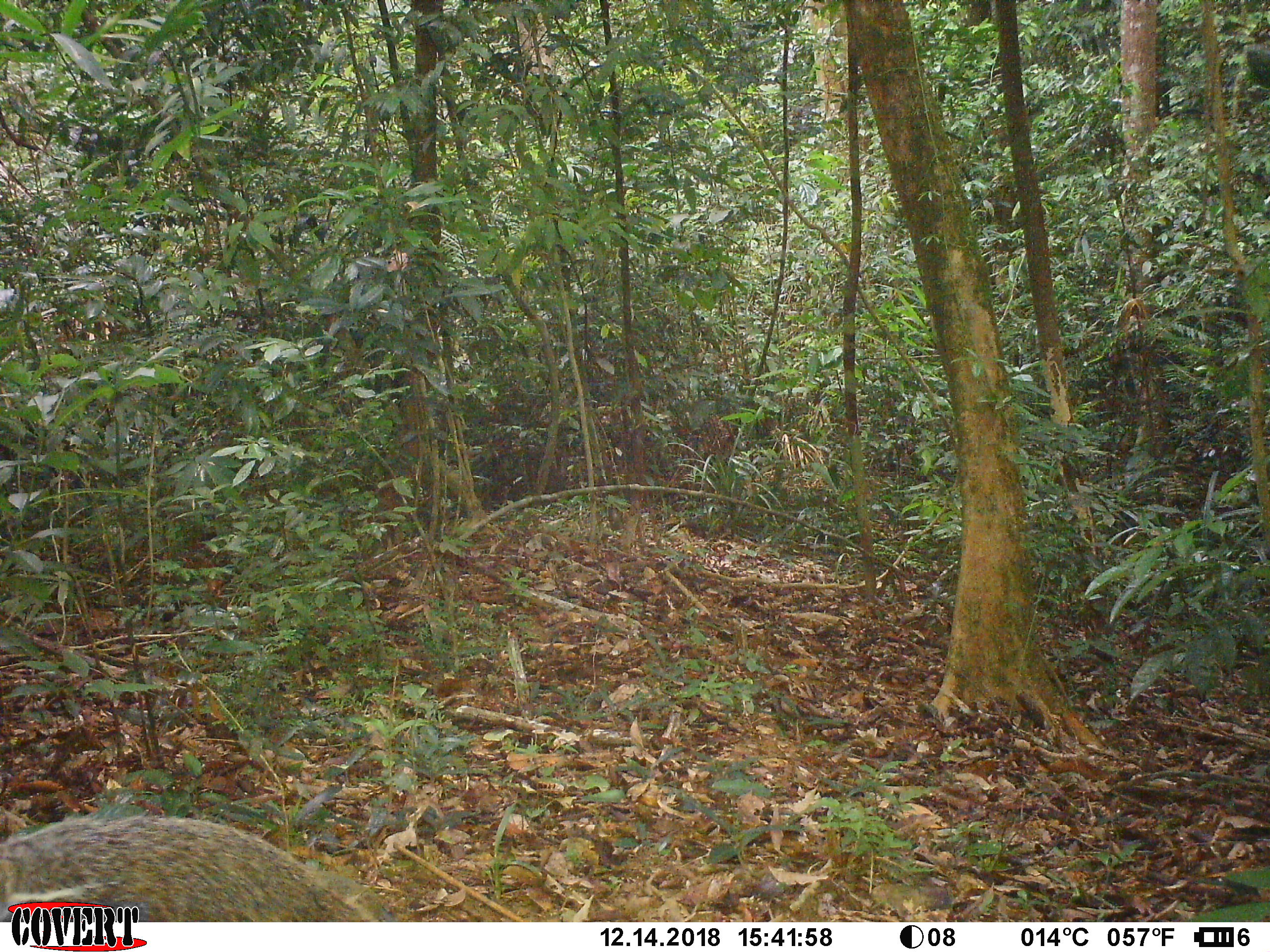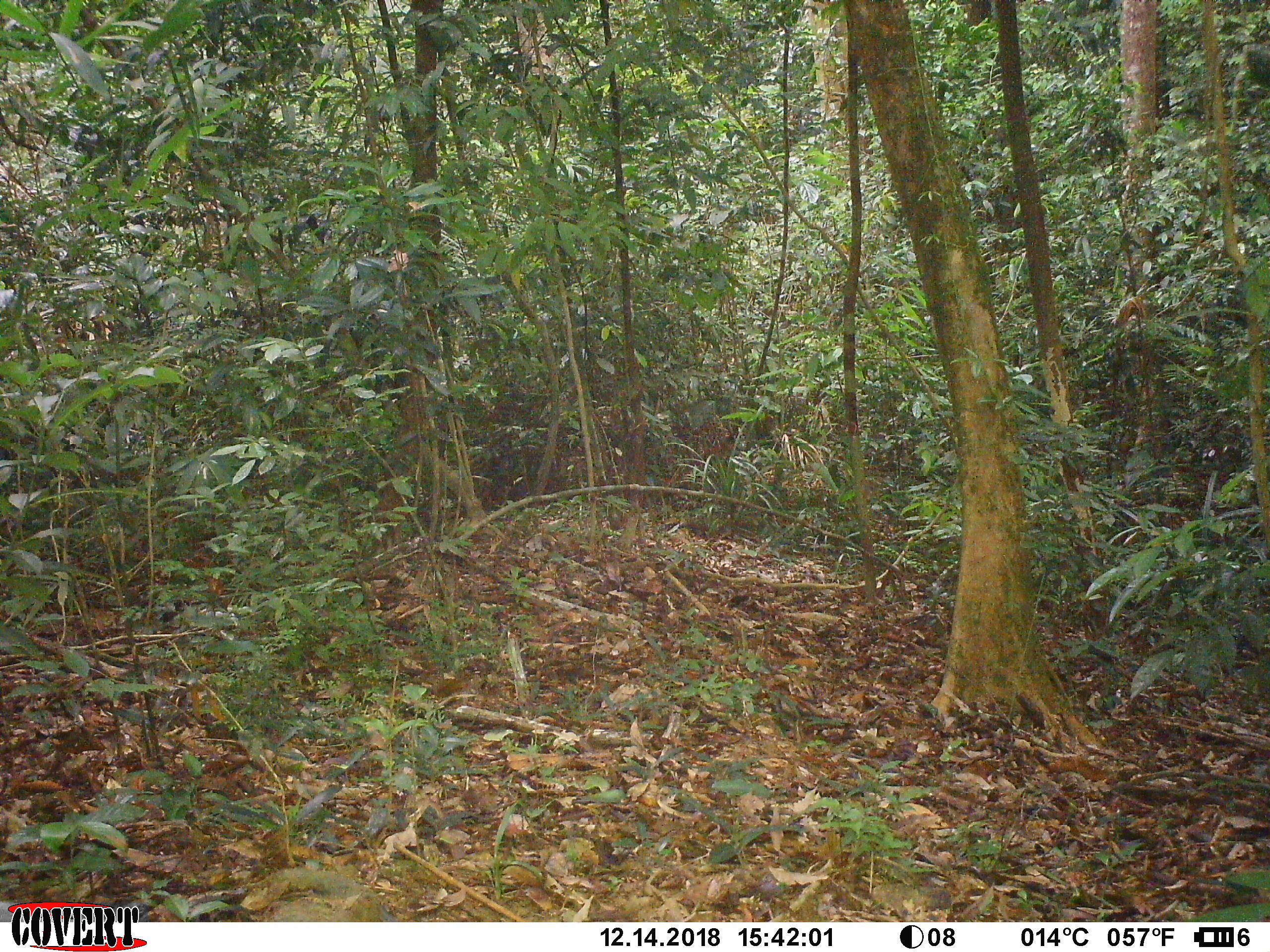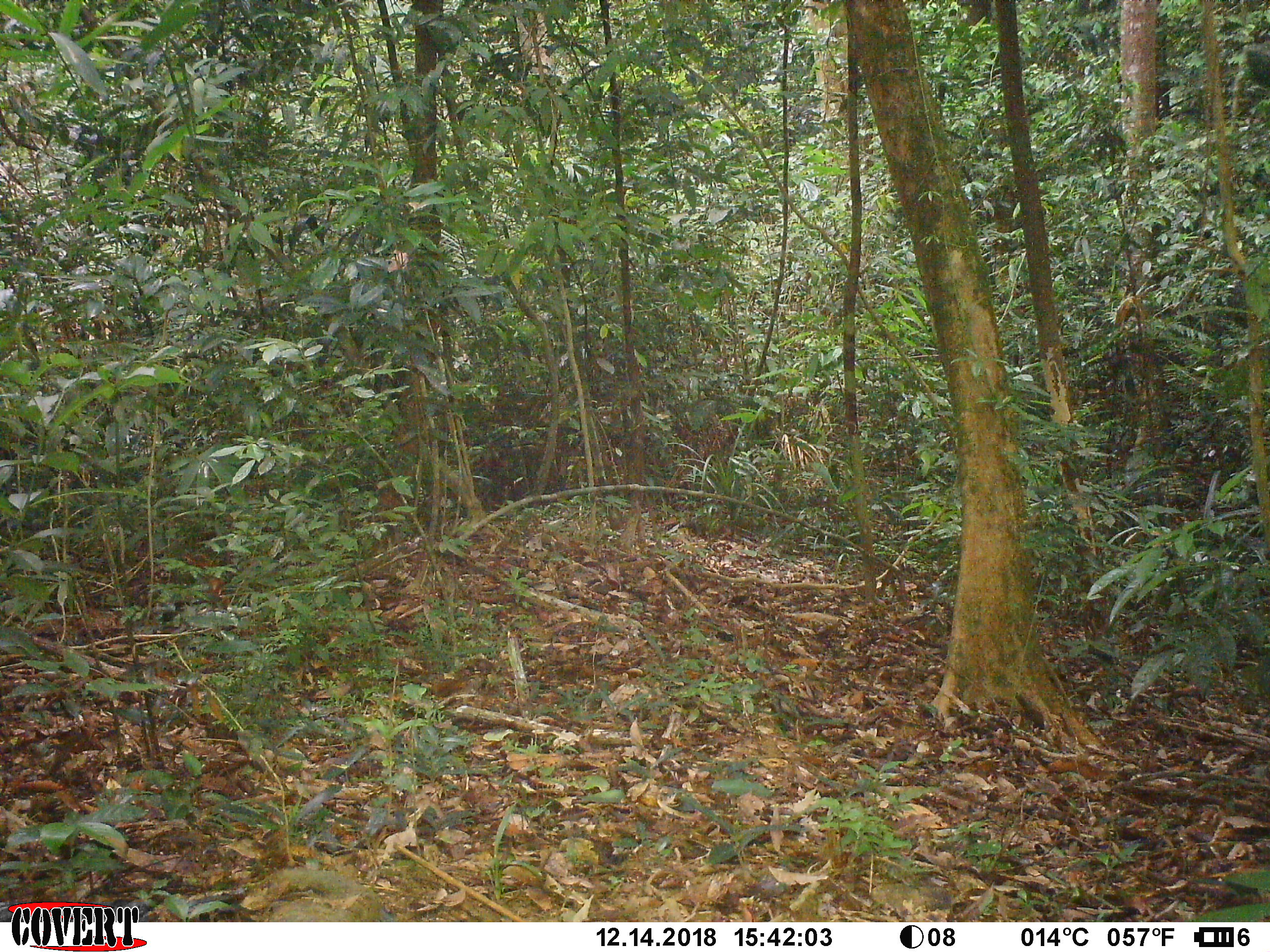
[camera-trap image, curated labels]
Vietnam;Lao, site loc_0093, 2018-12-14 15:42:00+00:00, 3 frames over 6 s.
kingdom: Animalia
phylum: Chordata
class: Mammalia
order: Carnivora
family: Herpestidae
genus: Urva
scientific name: Urva urva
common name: crab-eating mongoose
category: crab eating mongoose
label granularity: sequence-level